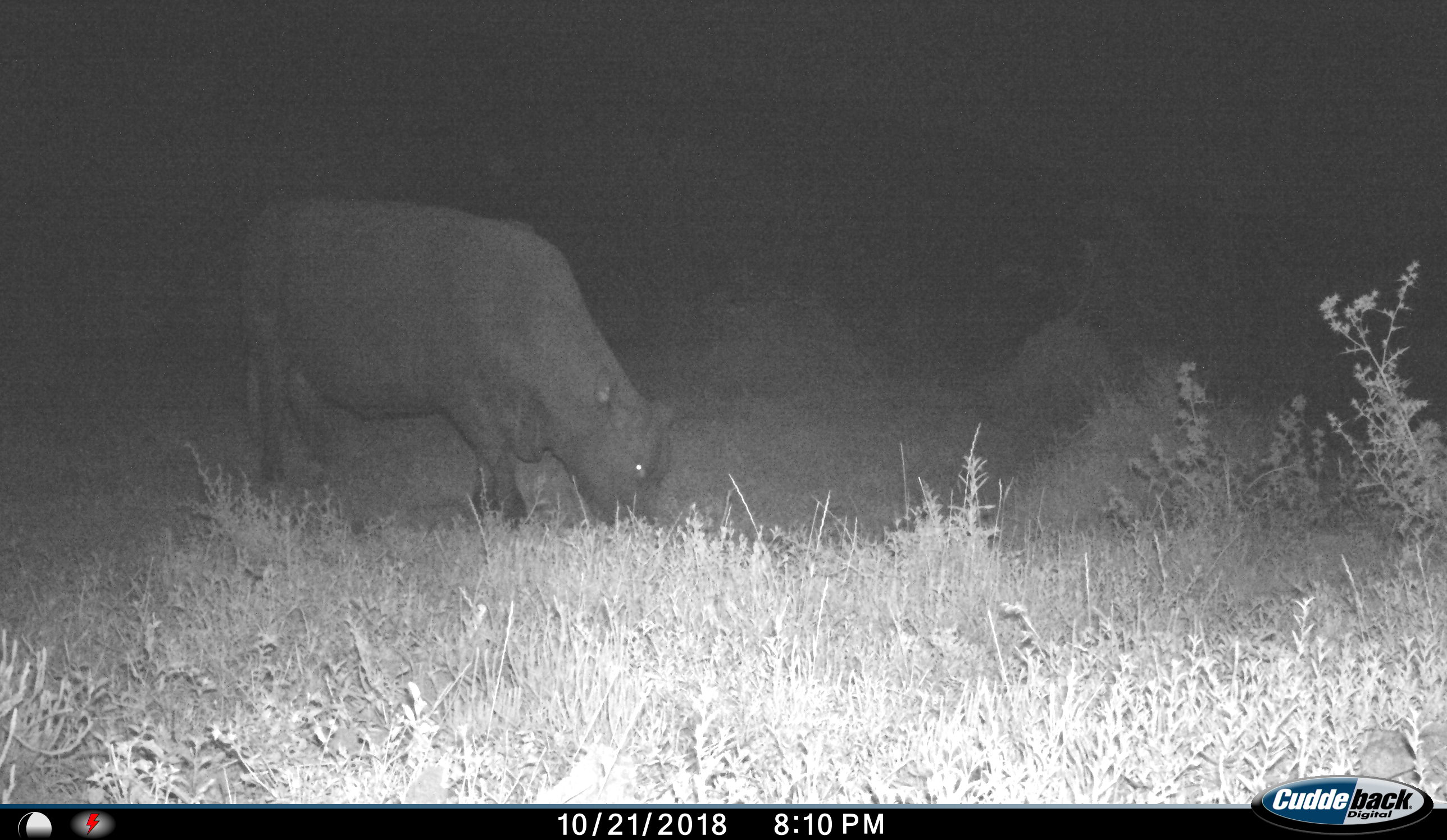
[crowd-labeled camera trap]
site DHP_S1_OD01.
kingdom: Animalia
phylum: Chordata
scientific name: Vertebrata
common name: domestic animal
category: domesticanimal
Domesticanimal (domestic animal) (Vertebrata), count 1. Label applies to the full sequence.